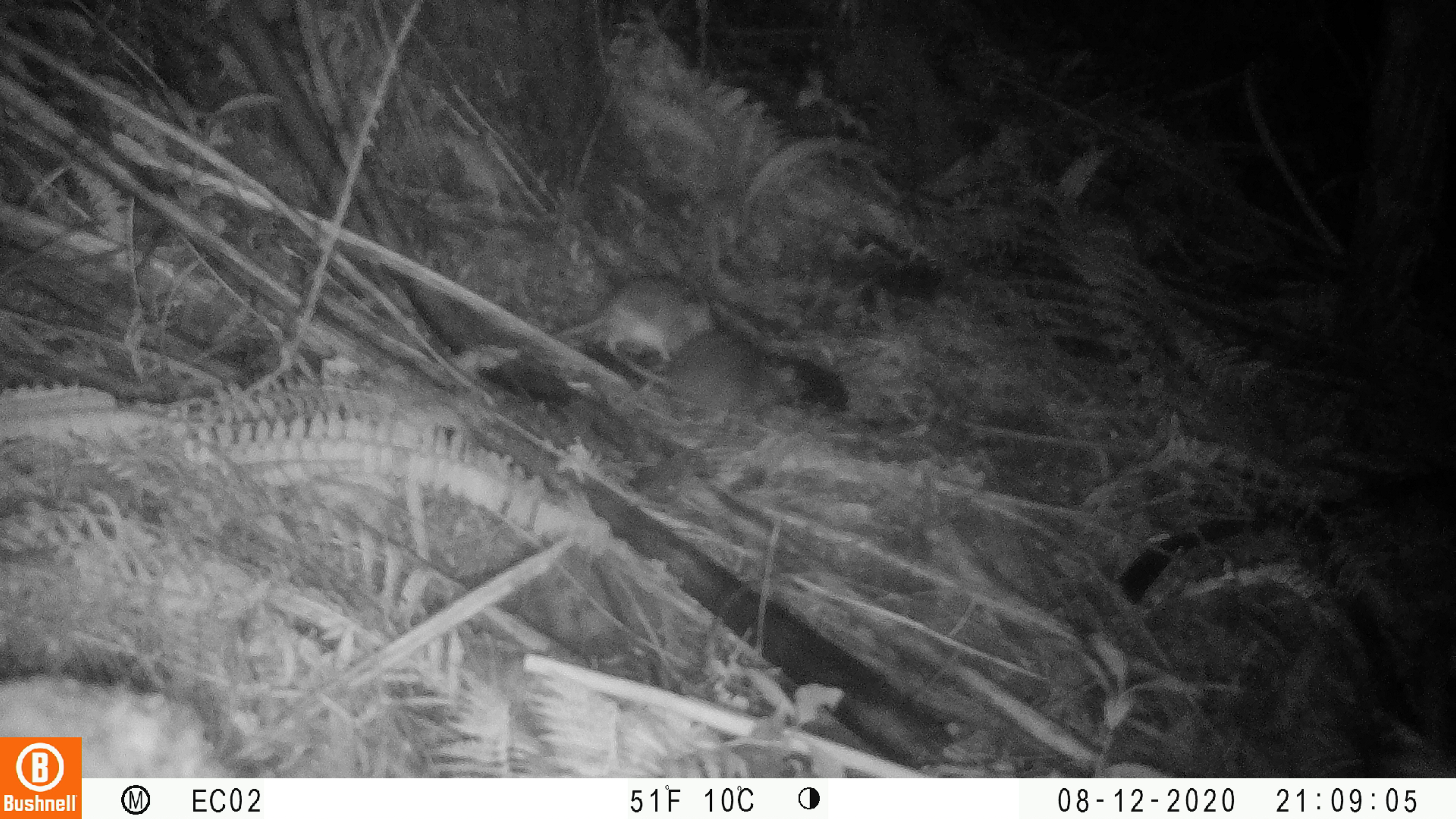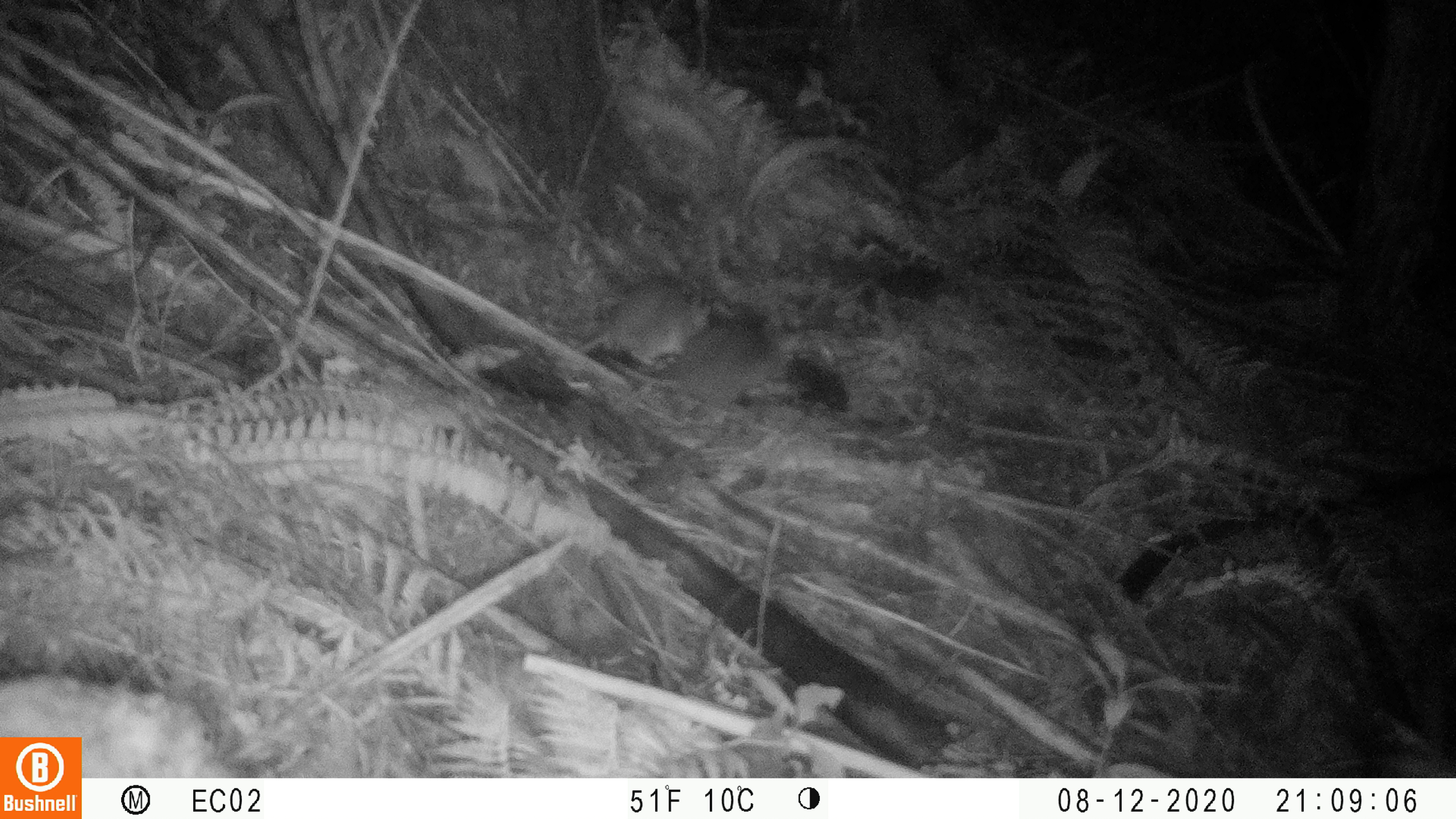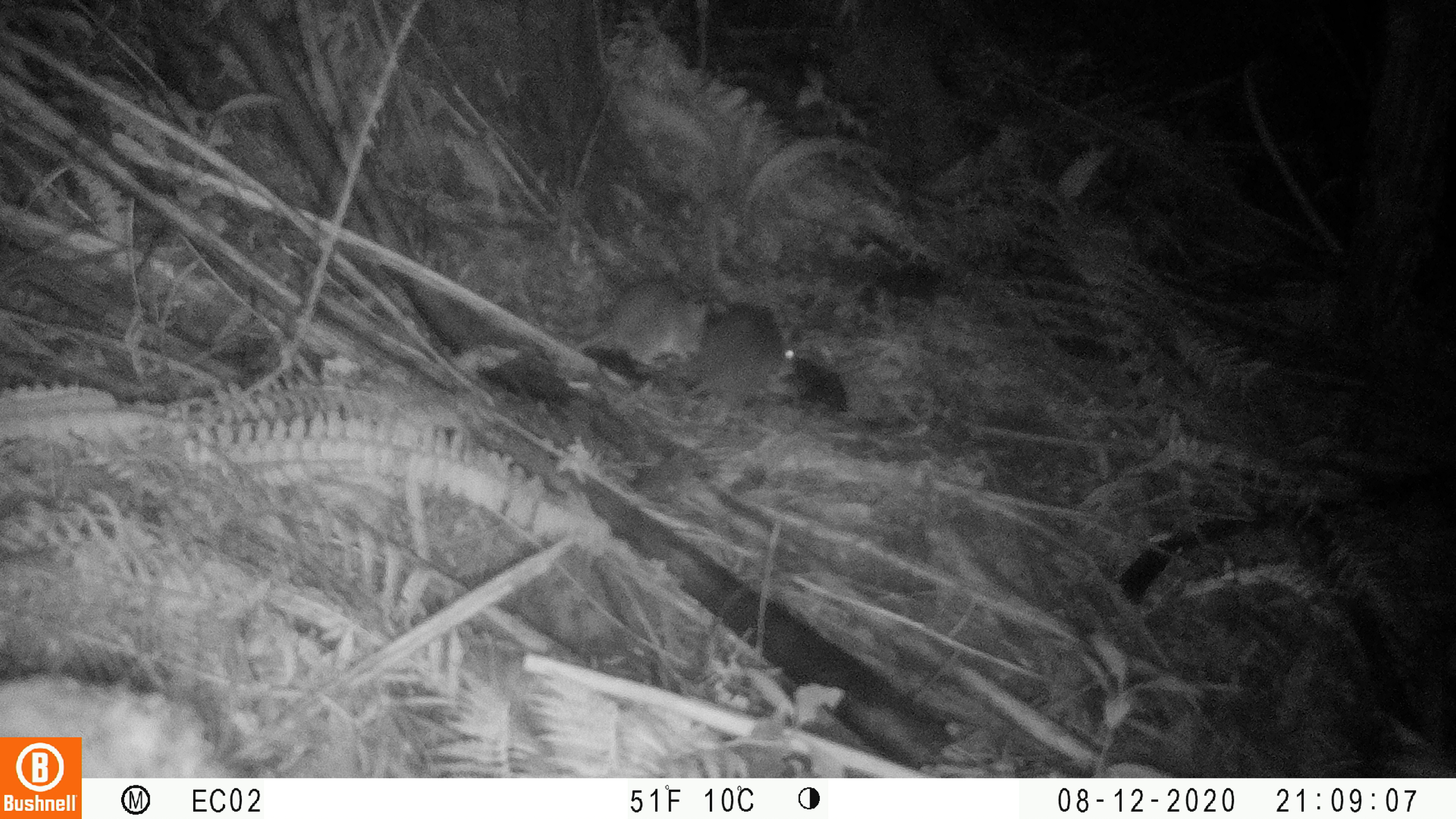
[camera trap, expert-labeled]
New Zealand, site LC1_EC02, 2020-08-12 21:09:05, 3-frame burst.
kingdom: Animalia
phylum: Chordata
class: Mammalia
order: Rodentia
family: Muridae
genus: Rattus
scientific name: Rattus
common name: rat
Rat (Rattus).